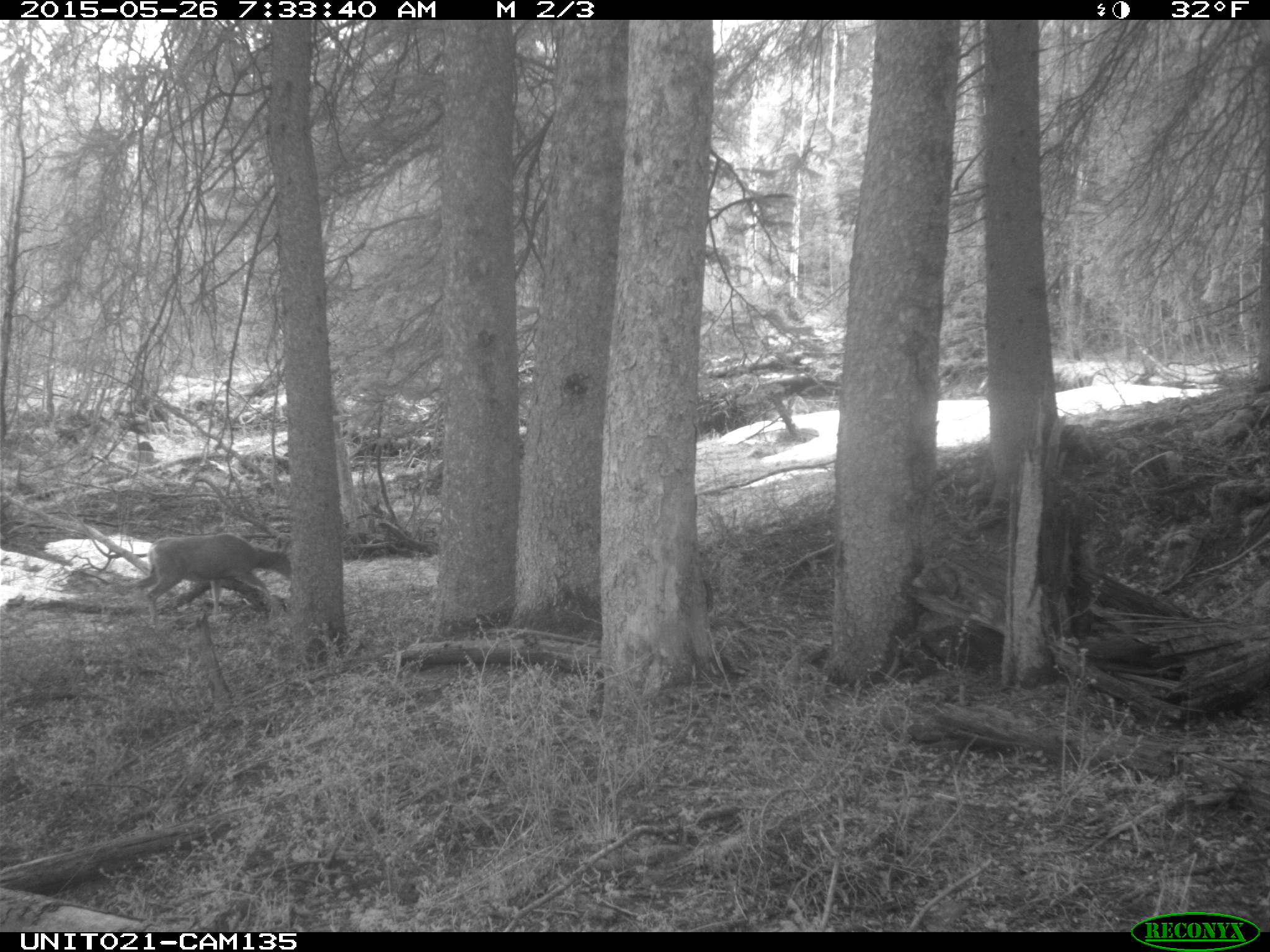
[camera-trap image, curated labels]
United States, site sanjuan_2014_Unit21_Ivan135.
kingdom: Animalia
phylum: Chordata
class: Mammalia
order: Artiodactyla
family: Cervidae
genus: Odocoileus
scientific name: Odocoileus hemionus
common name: mule deer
Odocoileus hemionus (mule deer).